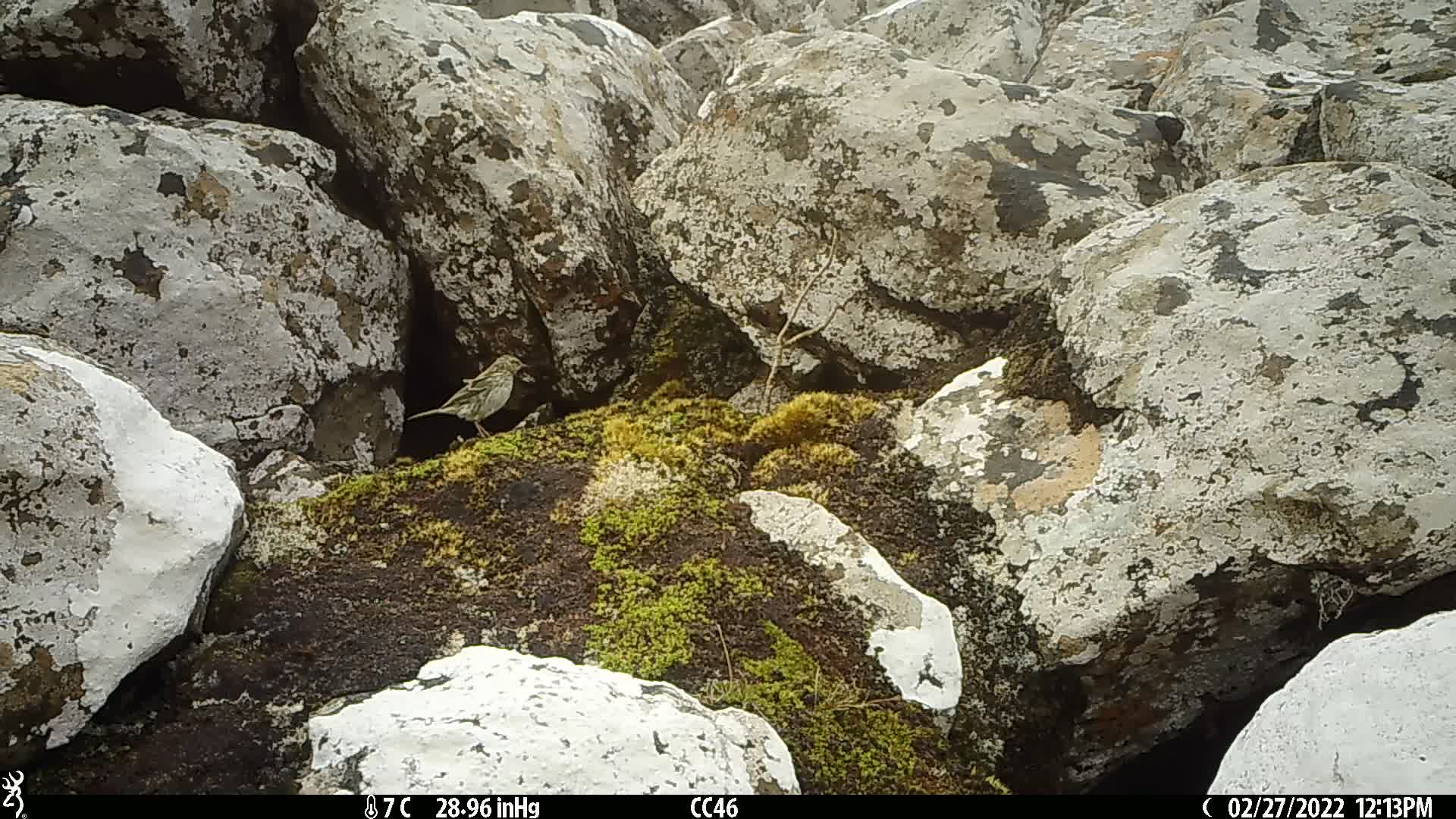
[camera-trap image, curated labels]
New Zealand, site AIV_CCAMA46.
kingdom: Animalia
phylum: Chordata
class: Aves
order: Passeriformes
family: Motacillidae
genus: Anthus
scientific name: Anthus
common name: pipit